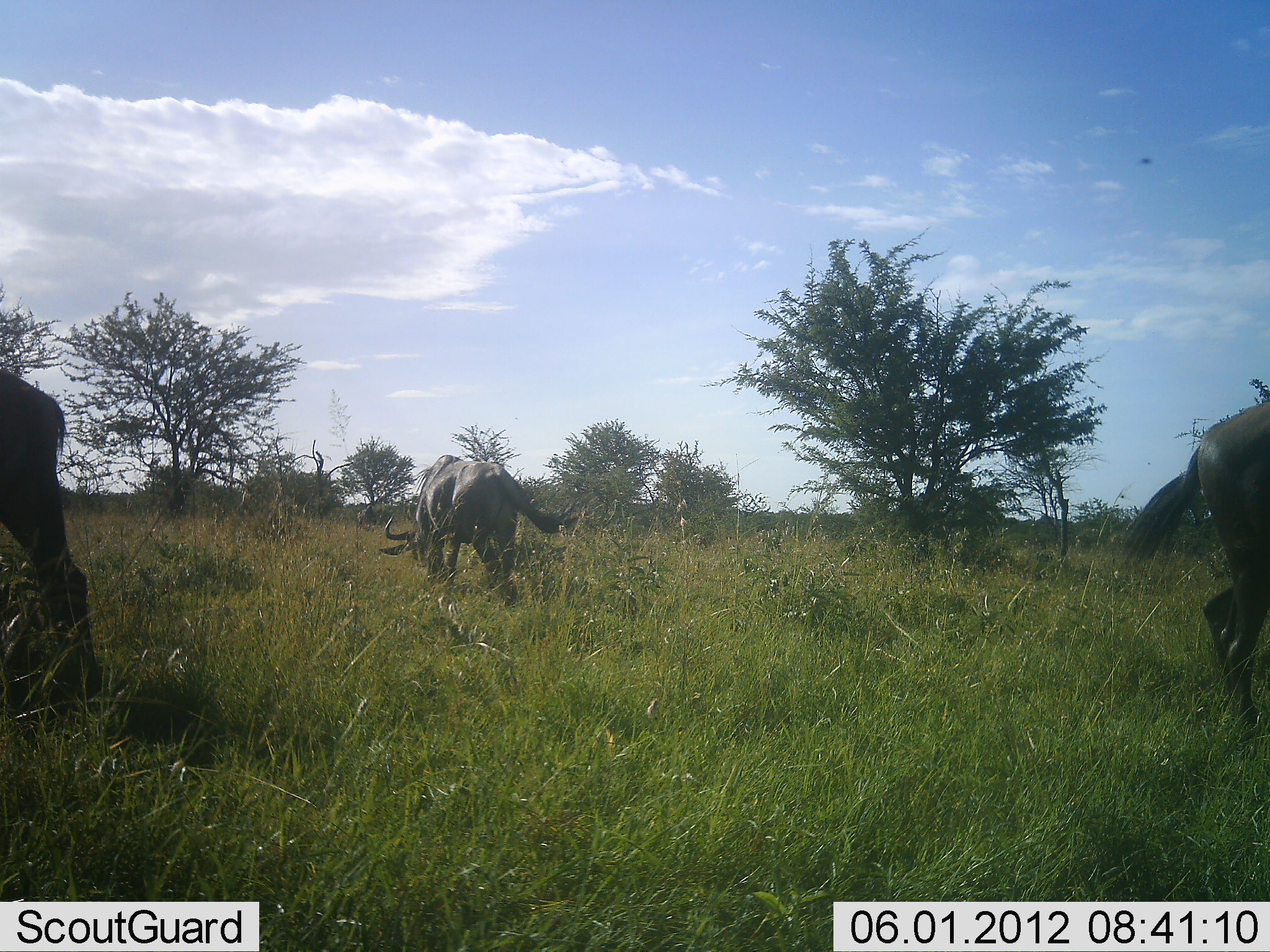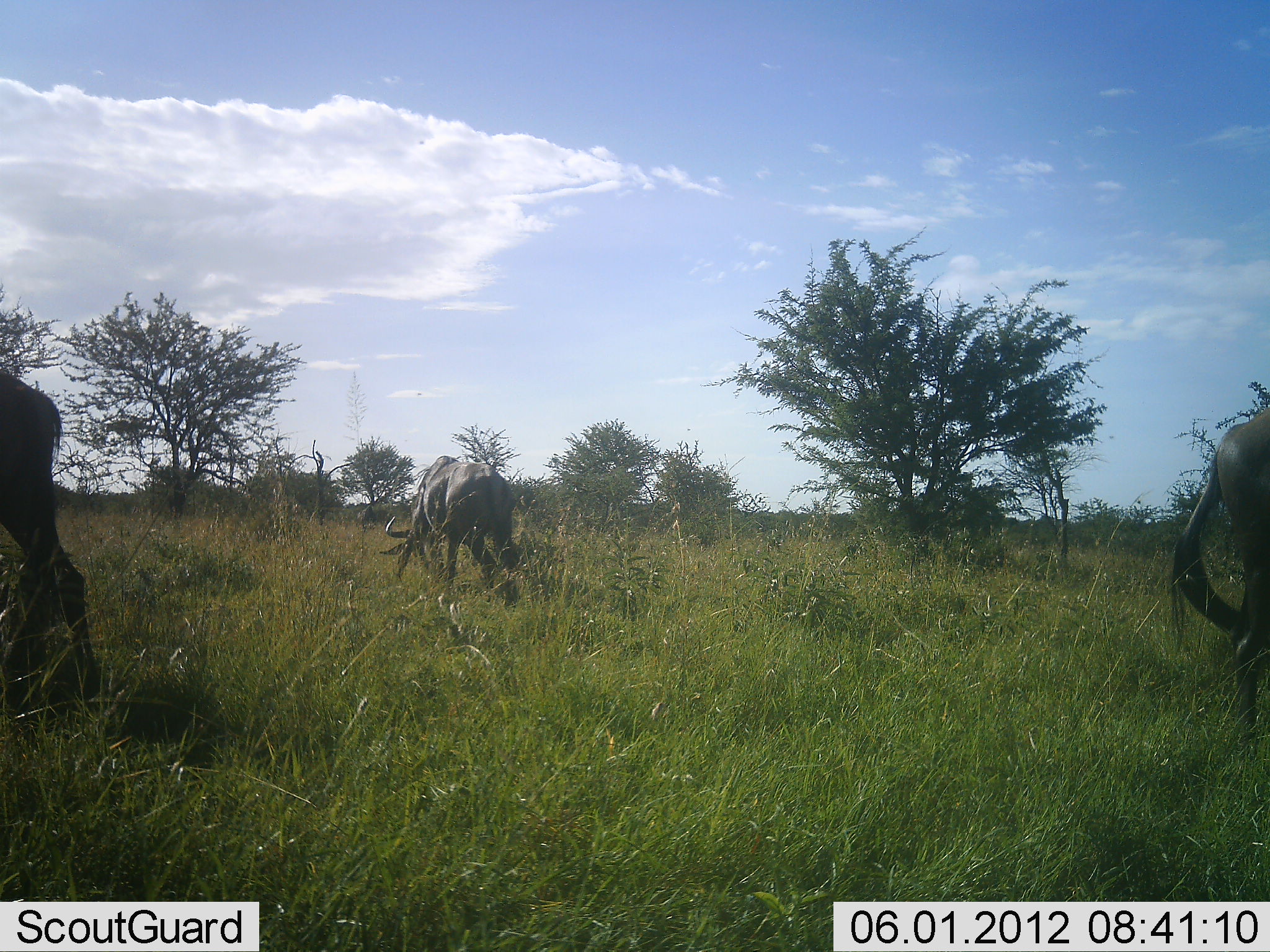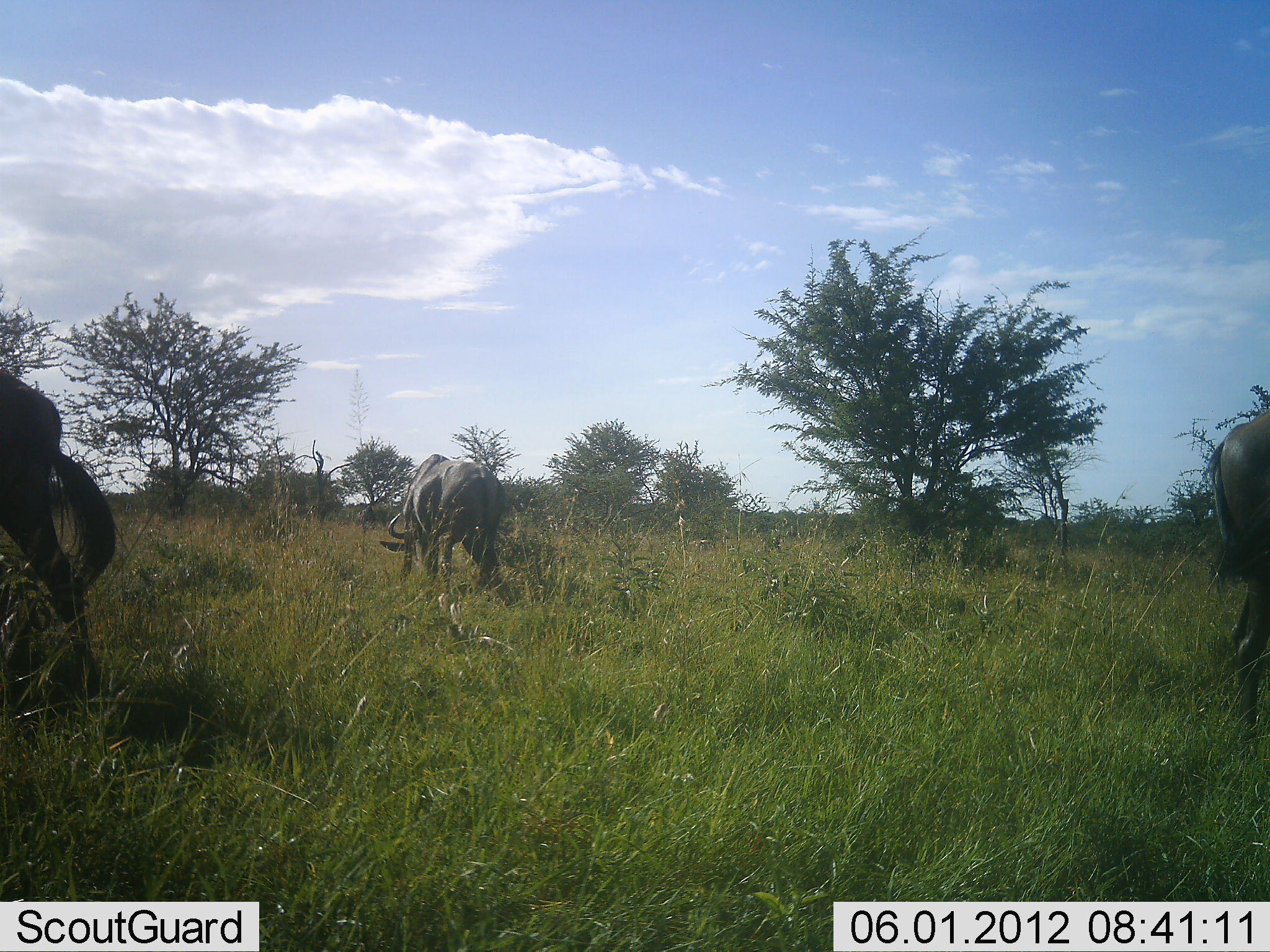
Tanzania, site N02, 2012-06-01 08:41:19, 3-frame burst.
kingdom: Animalia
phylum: Chordata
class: Mammalia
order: Artiodactyla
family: Bovidae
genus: Connochaetes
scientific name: Connochaetes taurinus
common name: blue wildebeest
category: wildebeest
Wildebeest (blue wildebeest) (Connochaetes taurinus), count 3. Behavior (volunteer vote fractions): standing 50%, resting 0%, moving 10%, interacting 0%. Young present (vote fraction): 0%. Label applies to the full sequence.